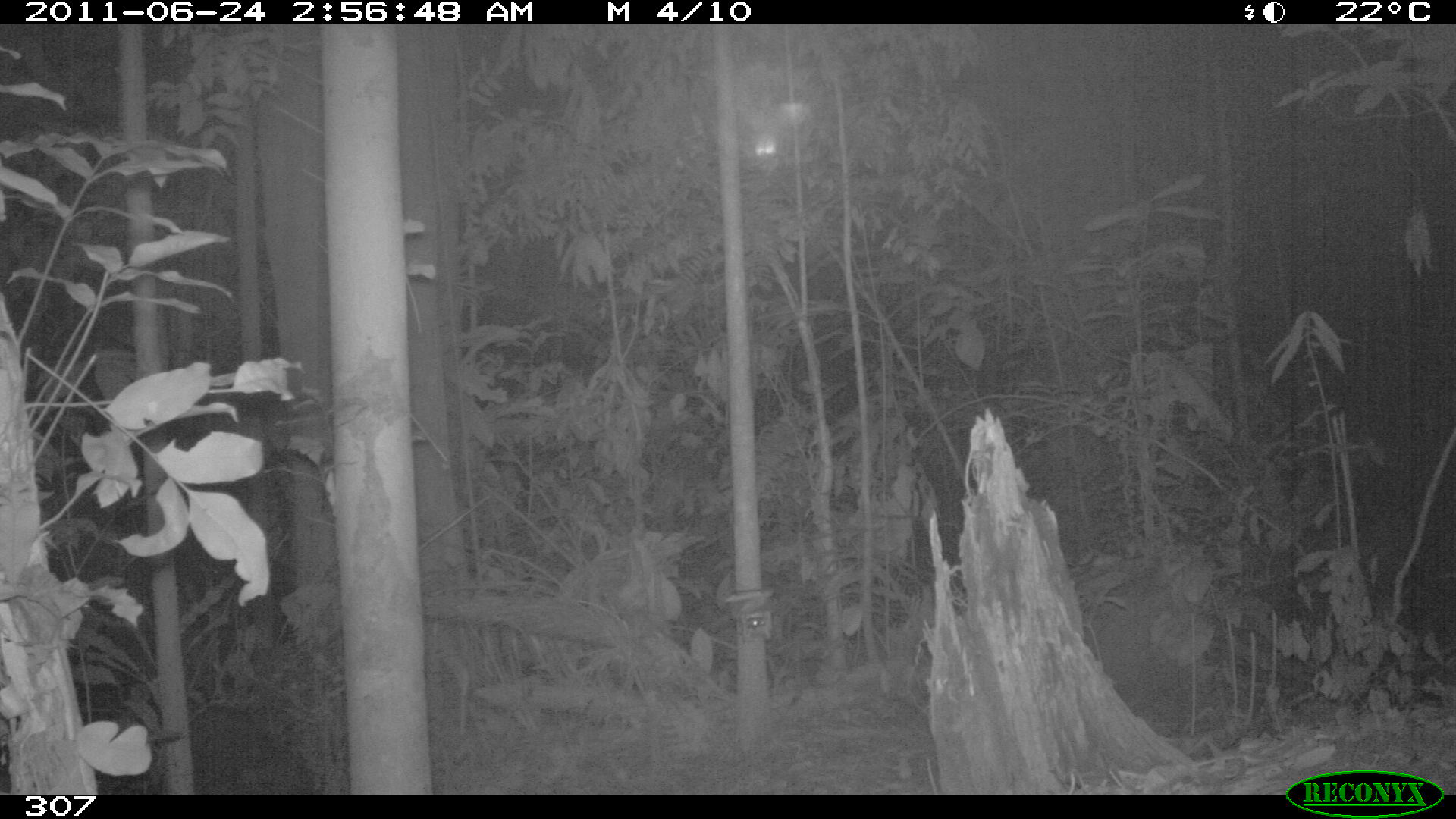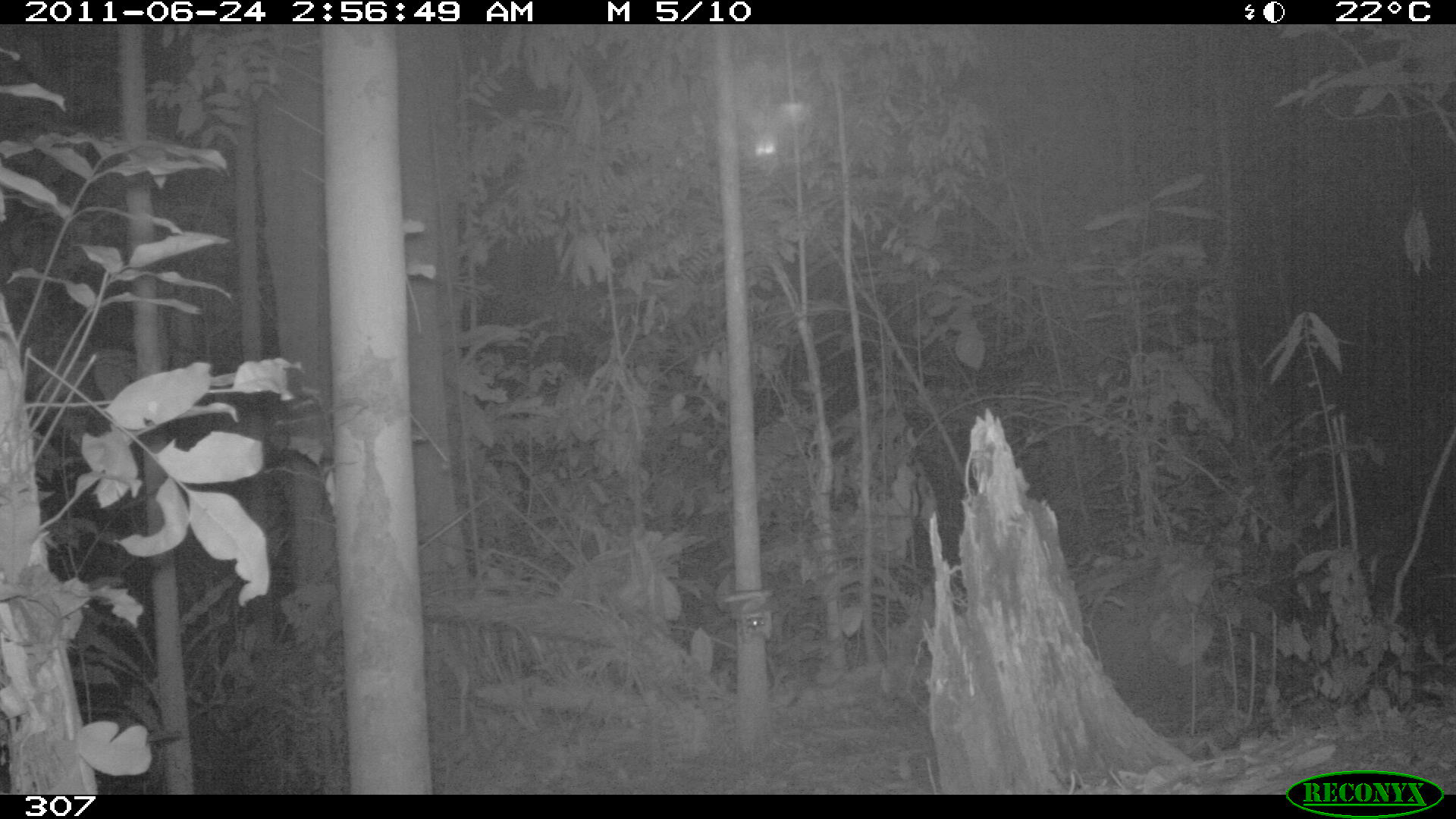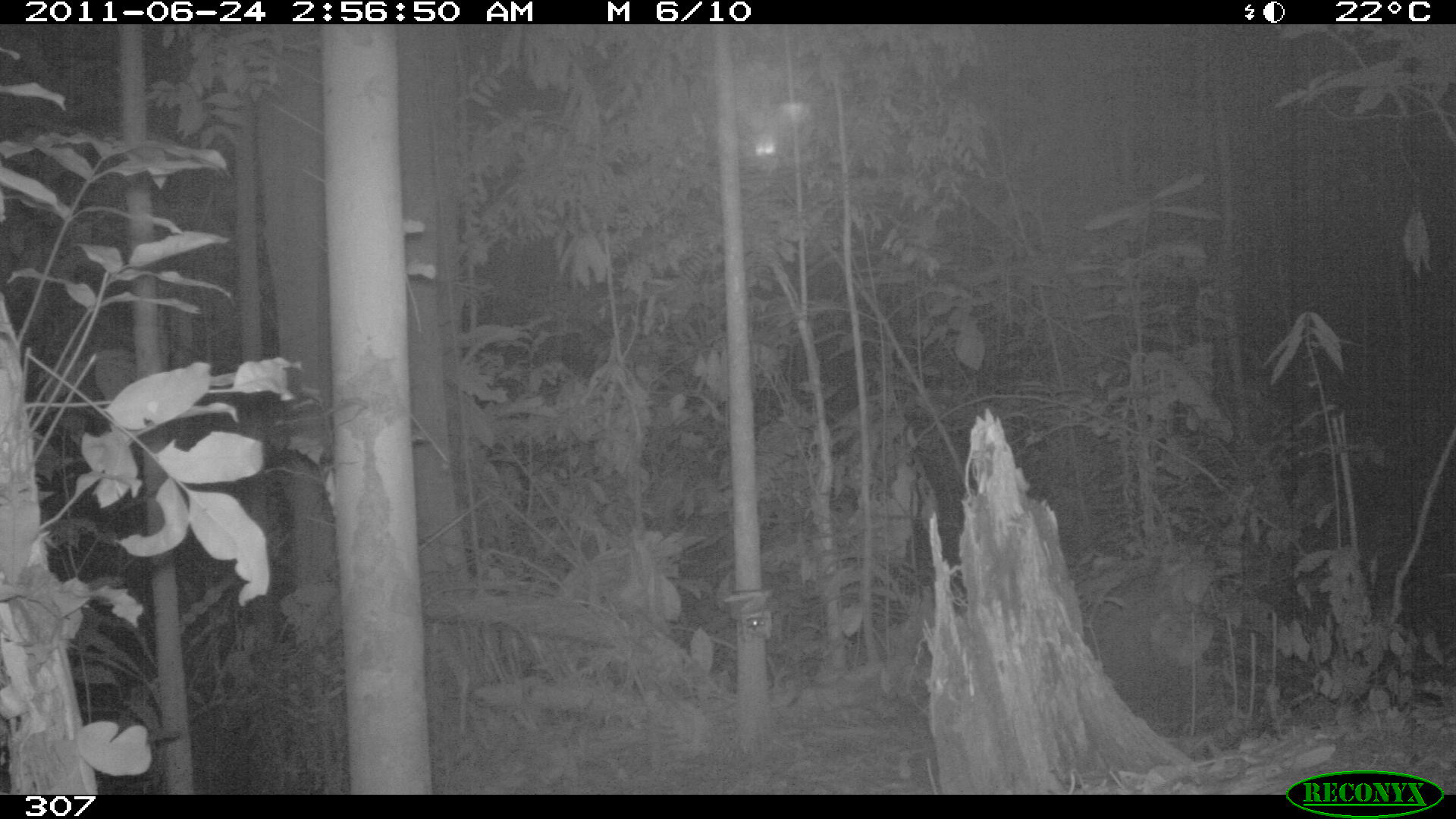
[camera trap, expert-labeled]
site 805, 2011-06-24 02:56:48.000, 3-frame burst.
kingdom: Animalia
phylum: Chordata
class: Mammalia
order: Artiodactyla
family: Tayassuidae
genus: Tayassu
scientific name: Tayassu pecari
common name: white-lipped peccary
Tayassu pecari (white-lipped peccary).